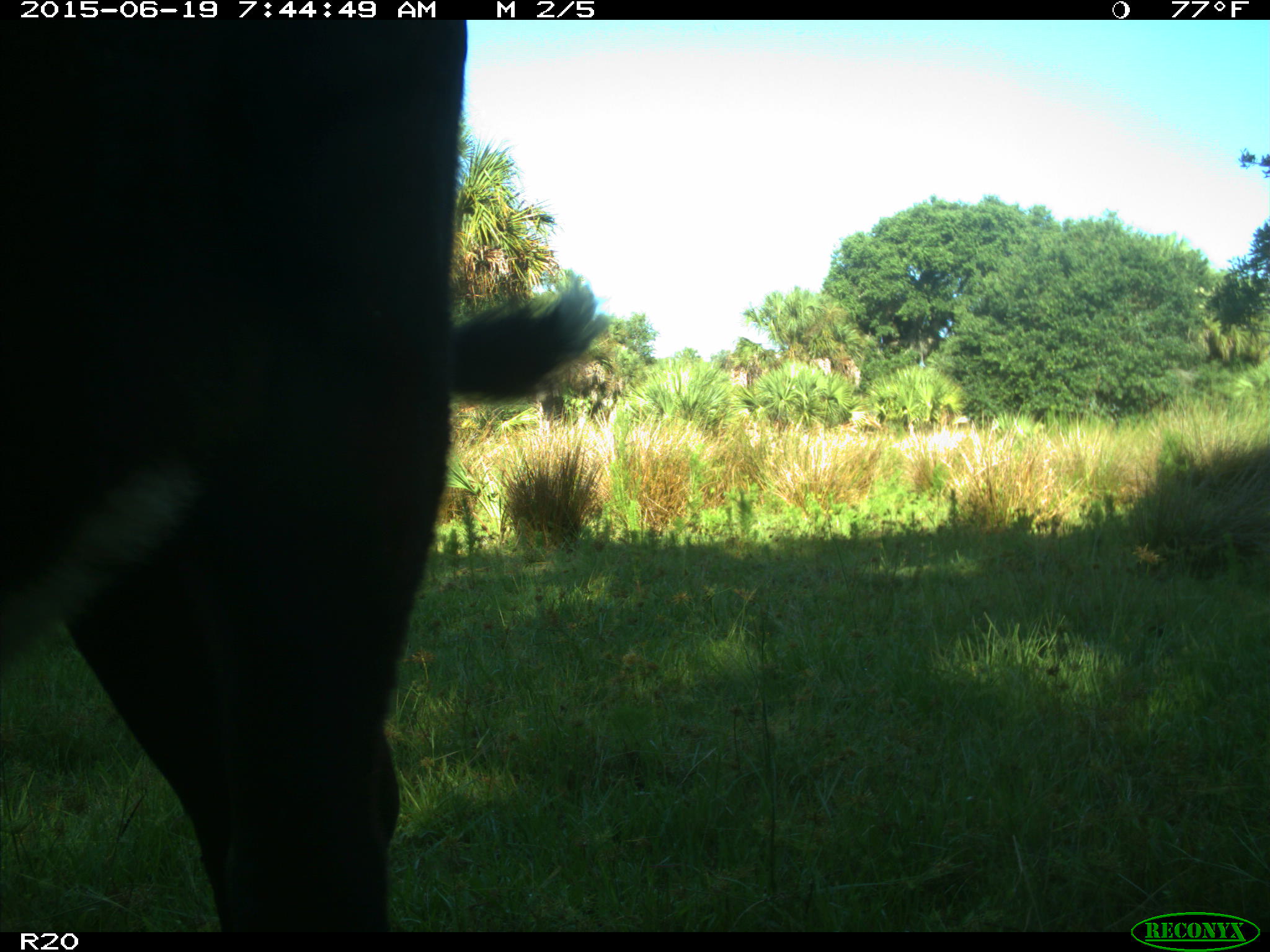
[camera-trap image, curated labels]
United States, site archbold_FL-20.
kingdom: Animalia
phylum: Chordata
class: Mammalia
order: Artiodactyla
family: Bovidae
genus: Bos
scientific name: Bos taurus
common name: domestic cow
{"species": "Bos taurus (domestic cow)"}